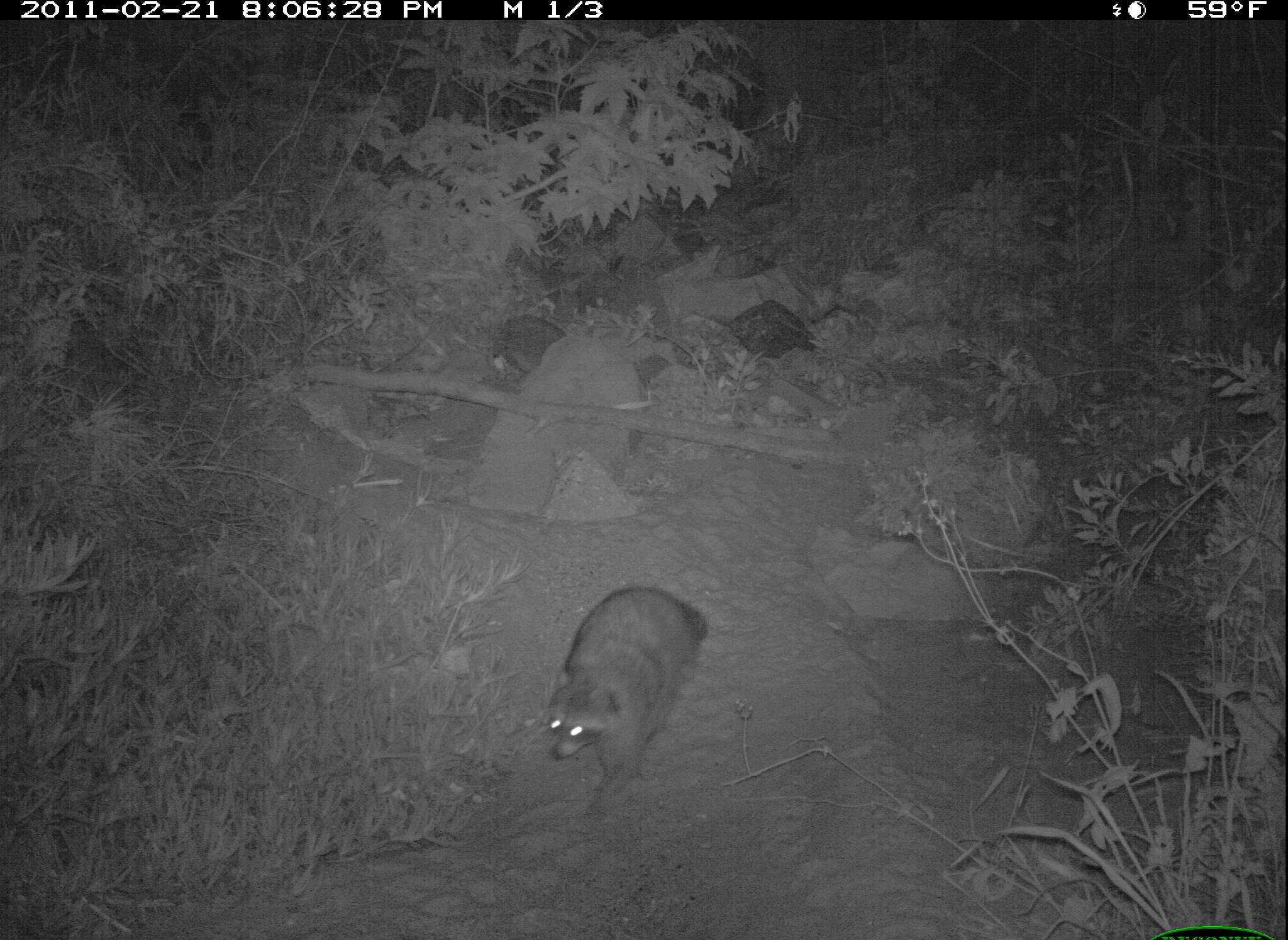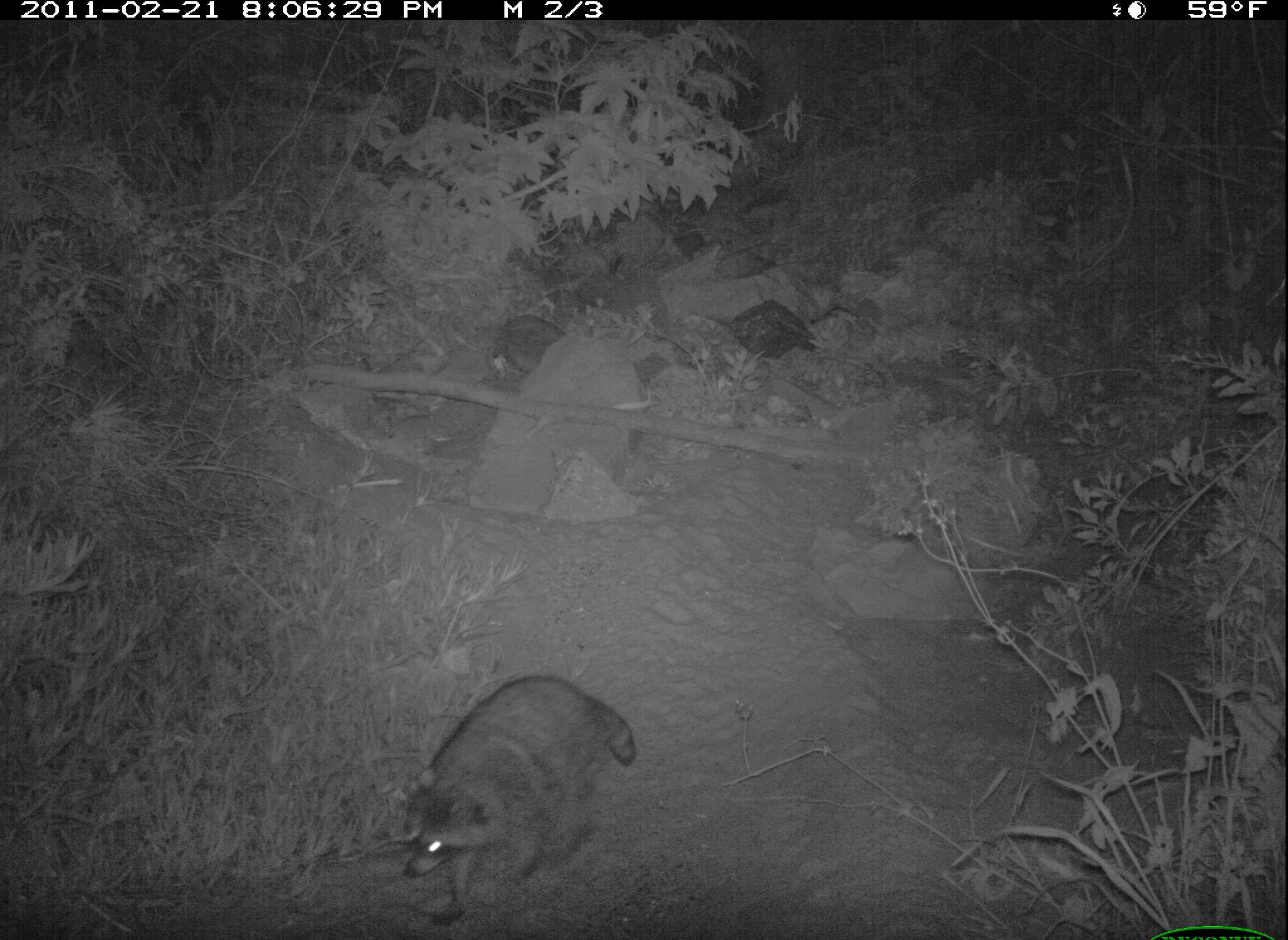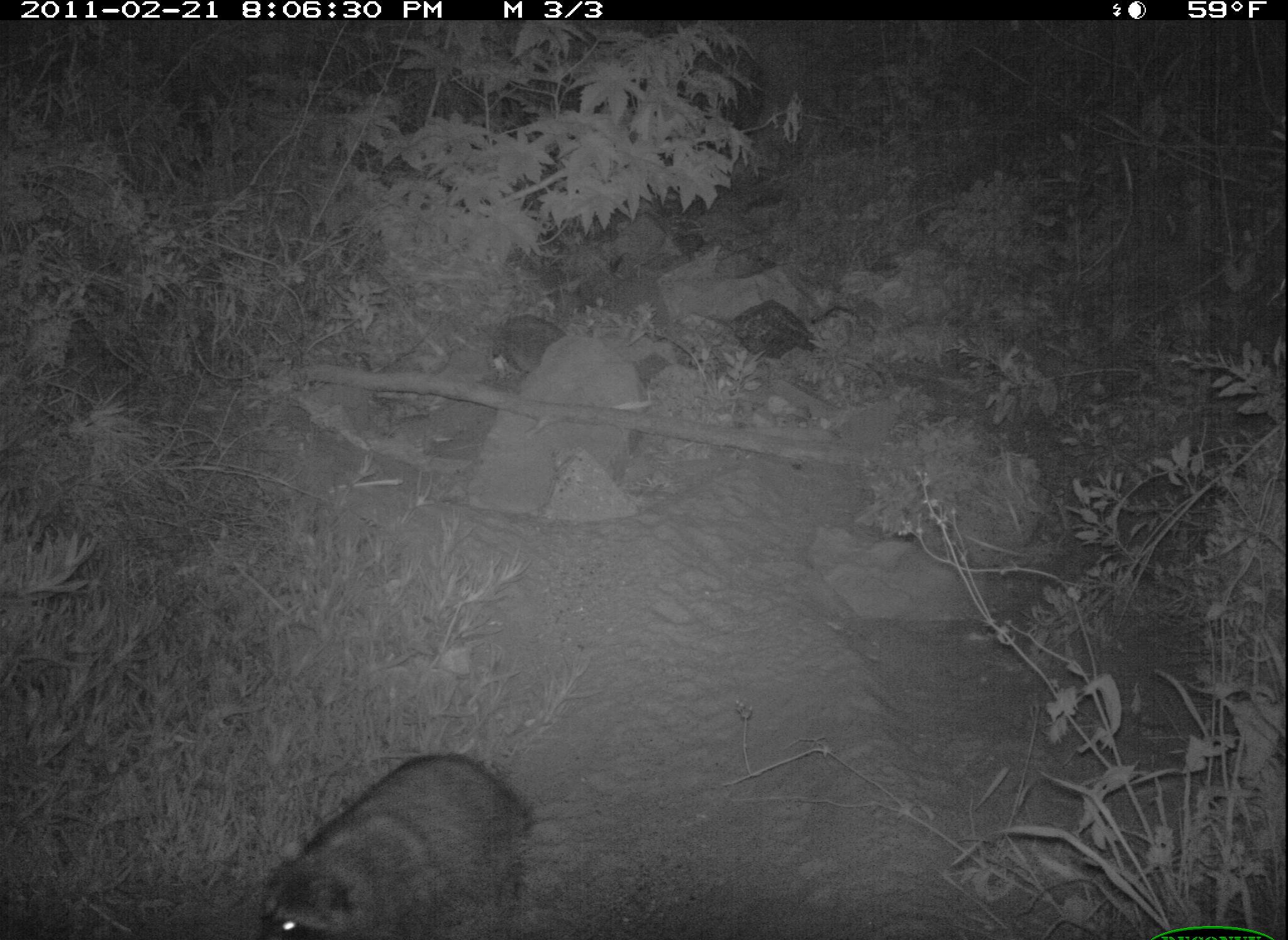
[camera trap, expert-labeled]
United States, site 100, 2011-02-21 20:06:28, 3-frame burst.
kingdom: Animalia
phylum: Chordata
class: Mammalia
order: Carnivora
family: Procyonidae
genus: Procyon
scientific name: Procyon lotor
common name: raccoon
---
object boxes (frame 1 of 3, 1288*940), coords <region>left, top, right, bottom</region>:
raccoon: <region>520, 570, 720, 820</region>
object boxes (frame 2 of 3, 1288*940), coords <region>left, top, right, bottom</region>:
raccoon: <region>380, 654, 668, 931</region>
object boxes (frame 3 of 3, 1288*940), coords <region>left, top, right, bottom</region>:
raccoon: <region>216, 717, 531, 940</region>